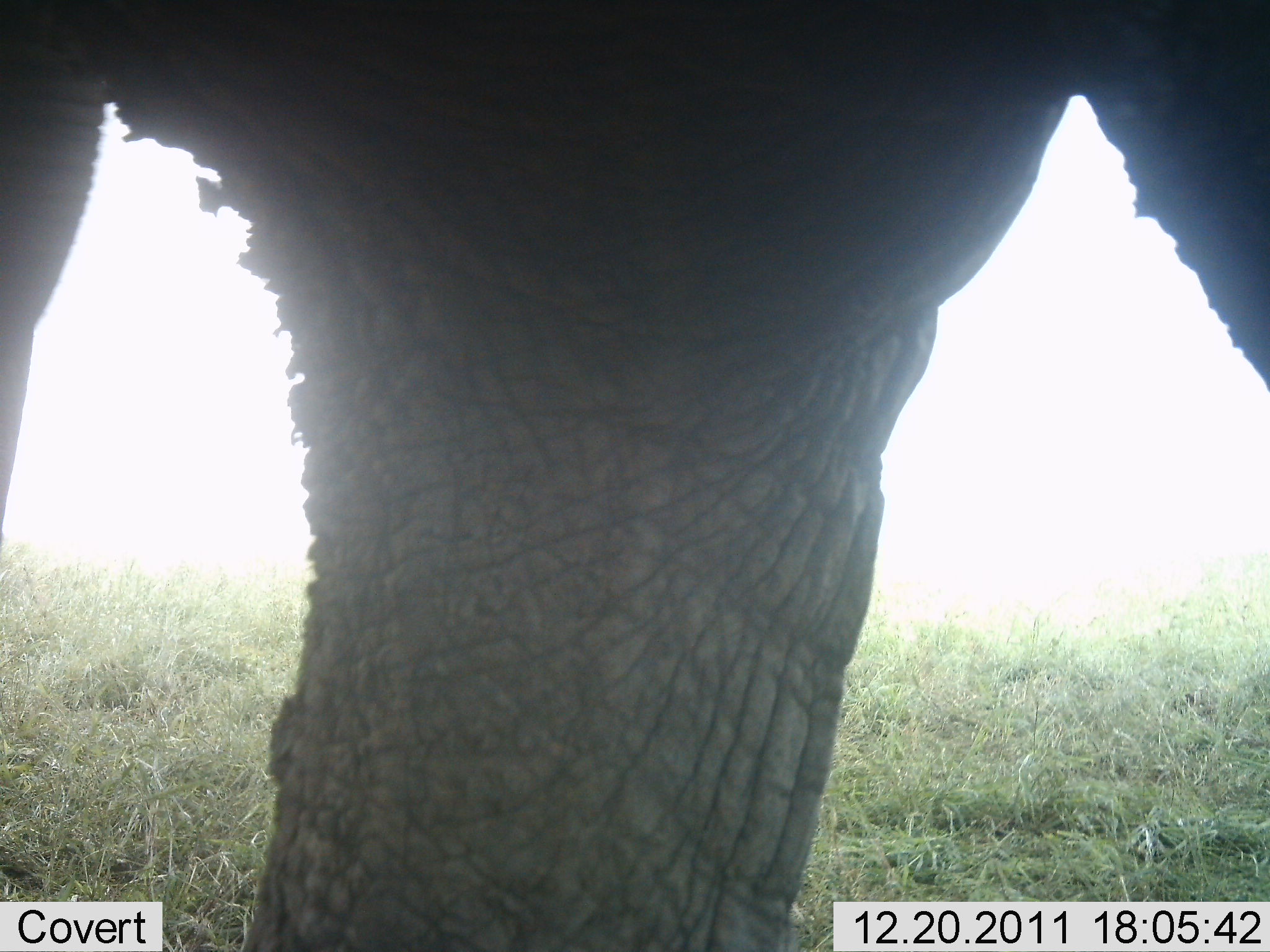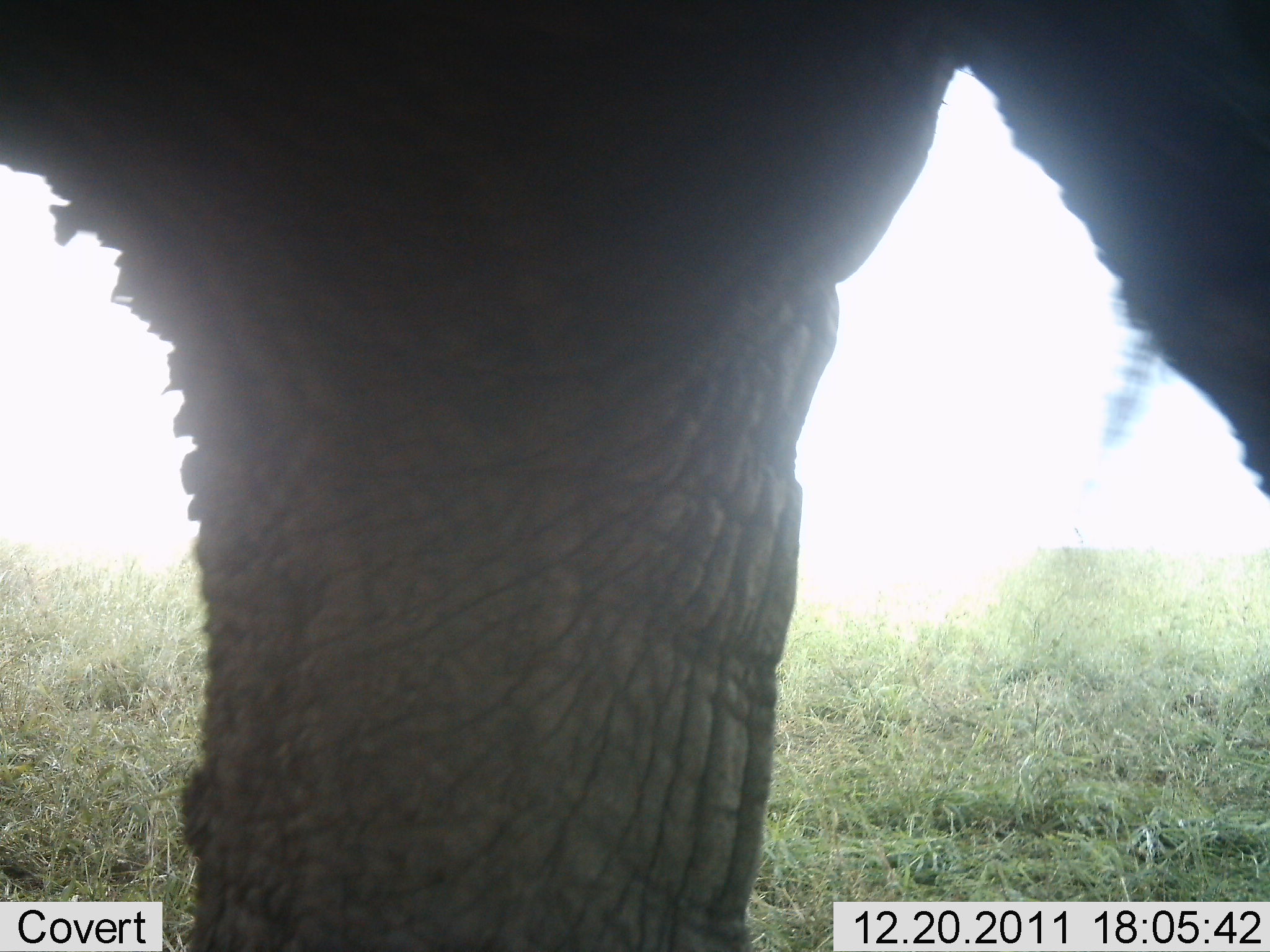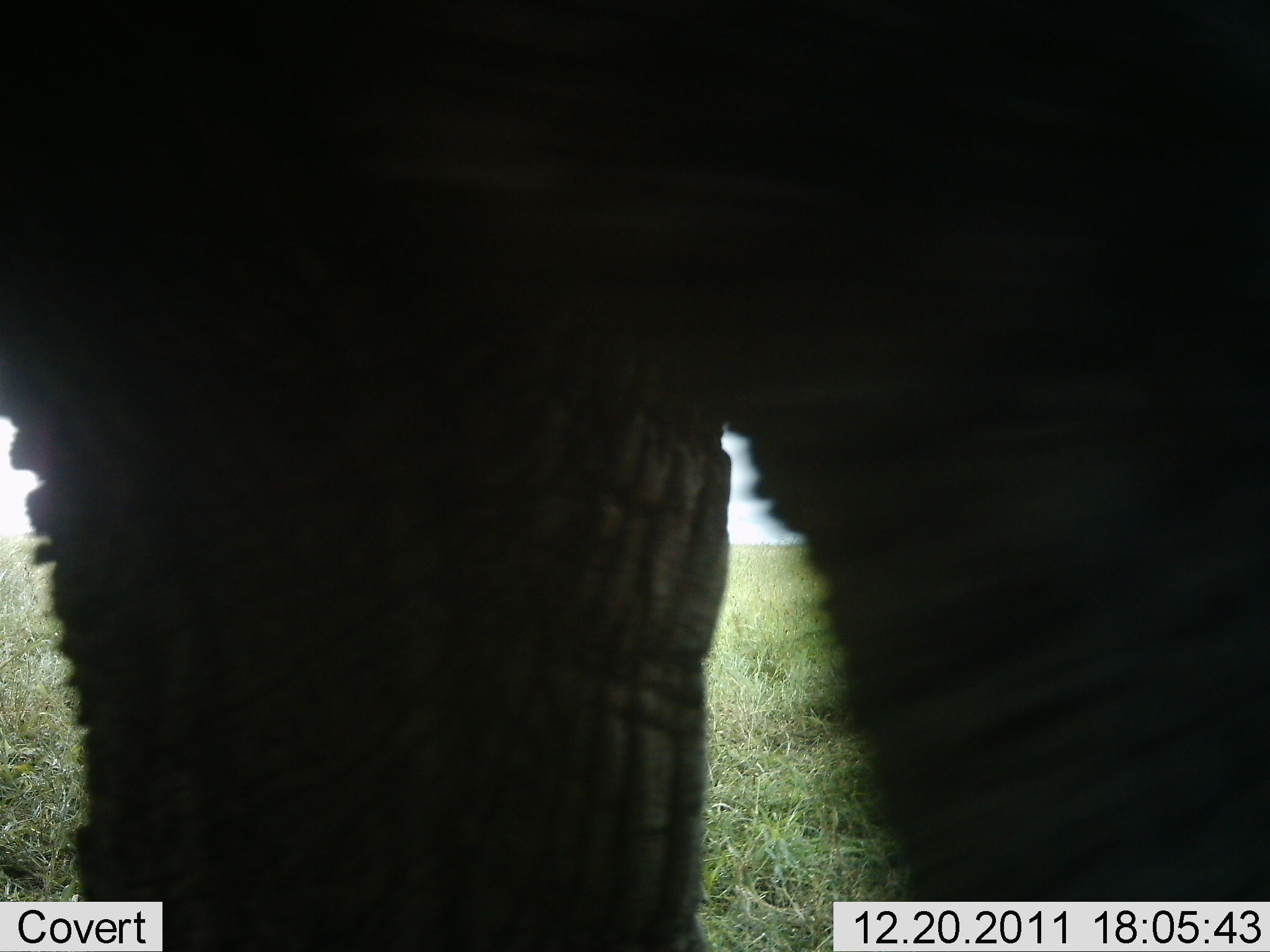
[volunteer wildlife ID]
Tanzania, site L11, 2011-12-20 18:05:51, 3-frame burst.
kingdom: Animalia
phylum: Chordata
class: Mammalia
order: Proboscidea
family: Elephantidae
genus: Loxodonta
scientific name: Loxodonta africana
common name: african bush elephant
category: elephant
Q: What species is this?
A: Elephant (african bush elephant) (Loxodonta africana).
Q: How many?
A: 1.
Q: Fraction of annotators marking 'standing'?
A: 33%.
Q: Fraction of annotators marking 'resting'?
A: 0%.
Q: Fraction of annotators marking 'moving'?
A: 67%.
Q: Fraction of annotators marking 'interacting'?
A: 0%.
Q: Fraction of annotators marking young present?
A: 0%.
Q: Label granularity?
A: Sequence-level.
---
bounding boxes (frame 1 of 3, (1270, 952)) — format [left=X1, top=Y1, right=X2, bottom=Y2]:
animal: [left=1, top=3, right=1270, bottom=951]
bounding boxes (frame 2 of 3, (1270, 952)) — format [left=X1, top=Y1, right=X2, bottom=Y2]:
animal: [left=0, top=0, right=1269, bottom=950]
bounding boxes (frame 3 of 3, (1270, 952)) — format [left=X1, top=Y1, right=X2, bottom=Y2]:
animal: [left=1, top=1, right=1270, bottom=952]